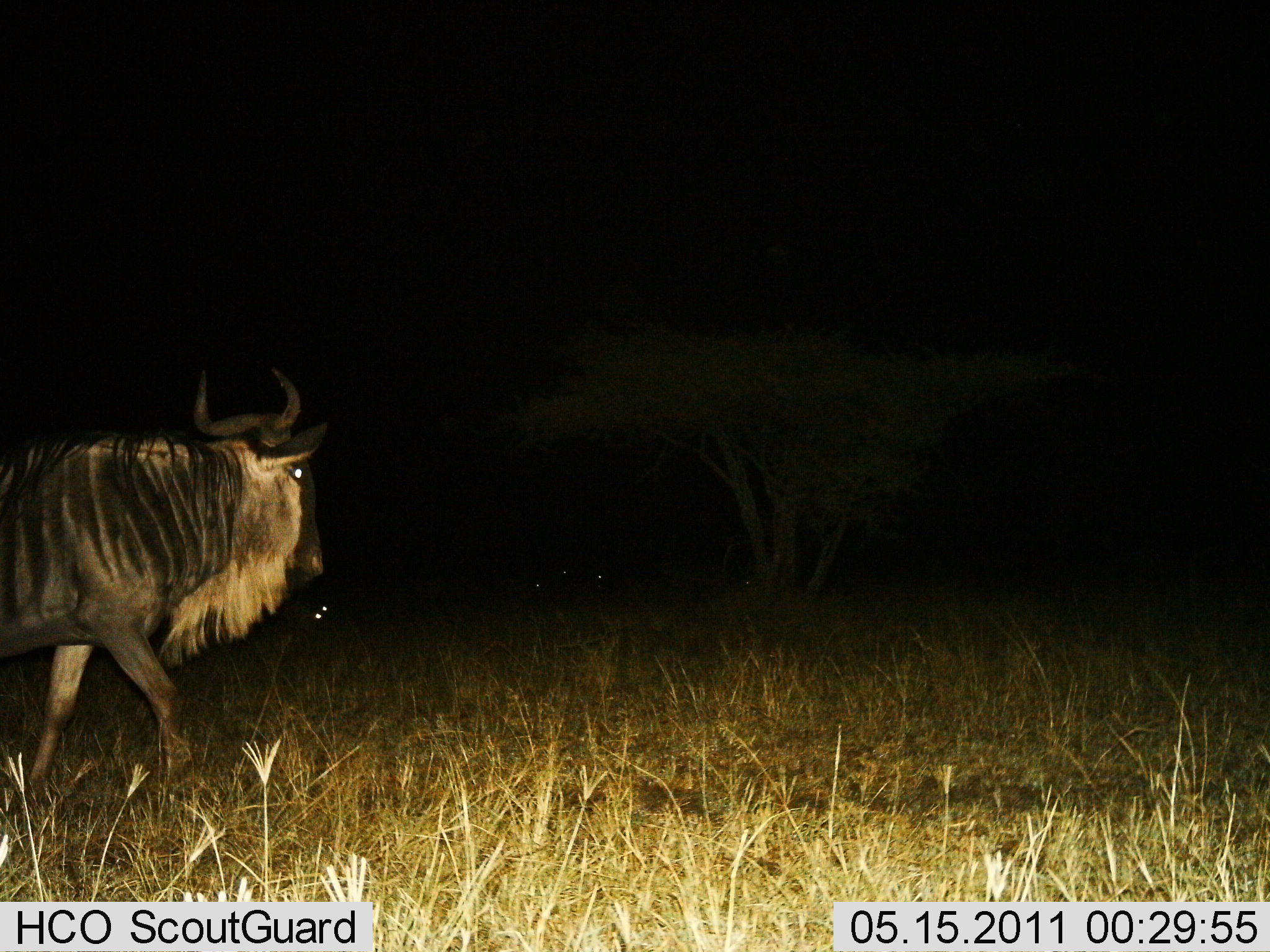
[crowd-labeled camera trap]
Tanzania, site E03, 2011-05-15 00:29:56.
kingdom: Animalia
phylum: Chordata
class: Mammalia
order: Artiodactyla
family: Bovidae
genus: Connochaetes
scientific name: Connochaetes taurinus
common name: blue wildebeest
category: wildebeest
Wildebeest (blue wildebeest) (Connochaetes taurinus), count 1. Behavior (volunteer vote fractions): standing 23%, resting 0%, moving 77%, interacting 0%. Young present (vote fraction): 0%. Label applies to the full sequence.